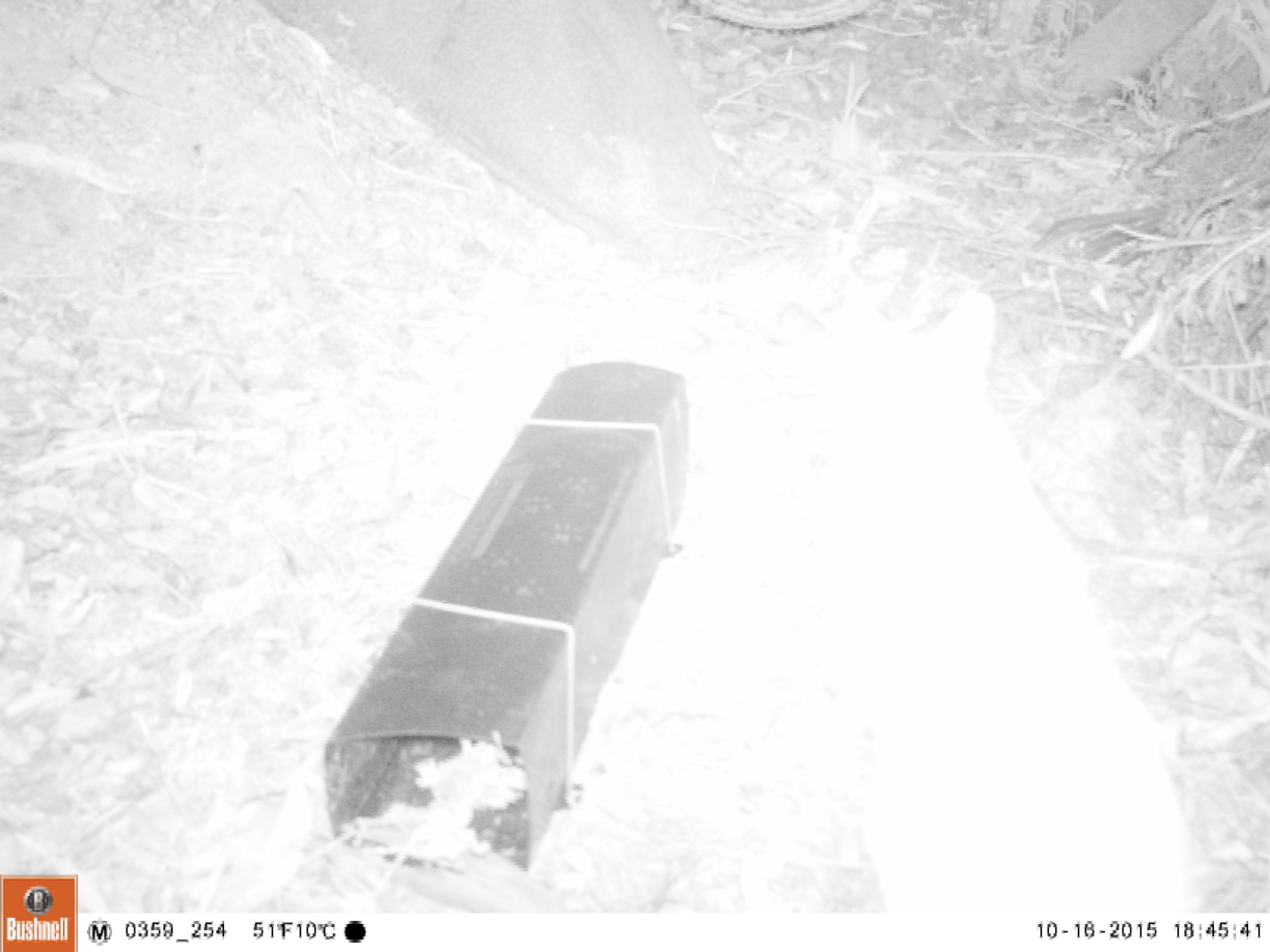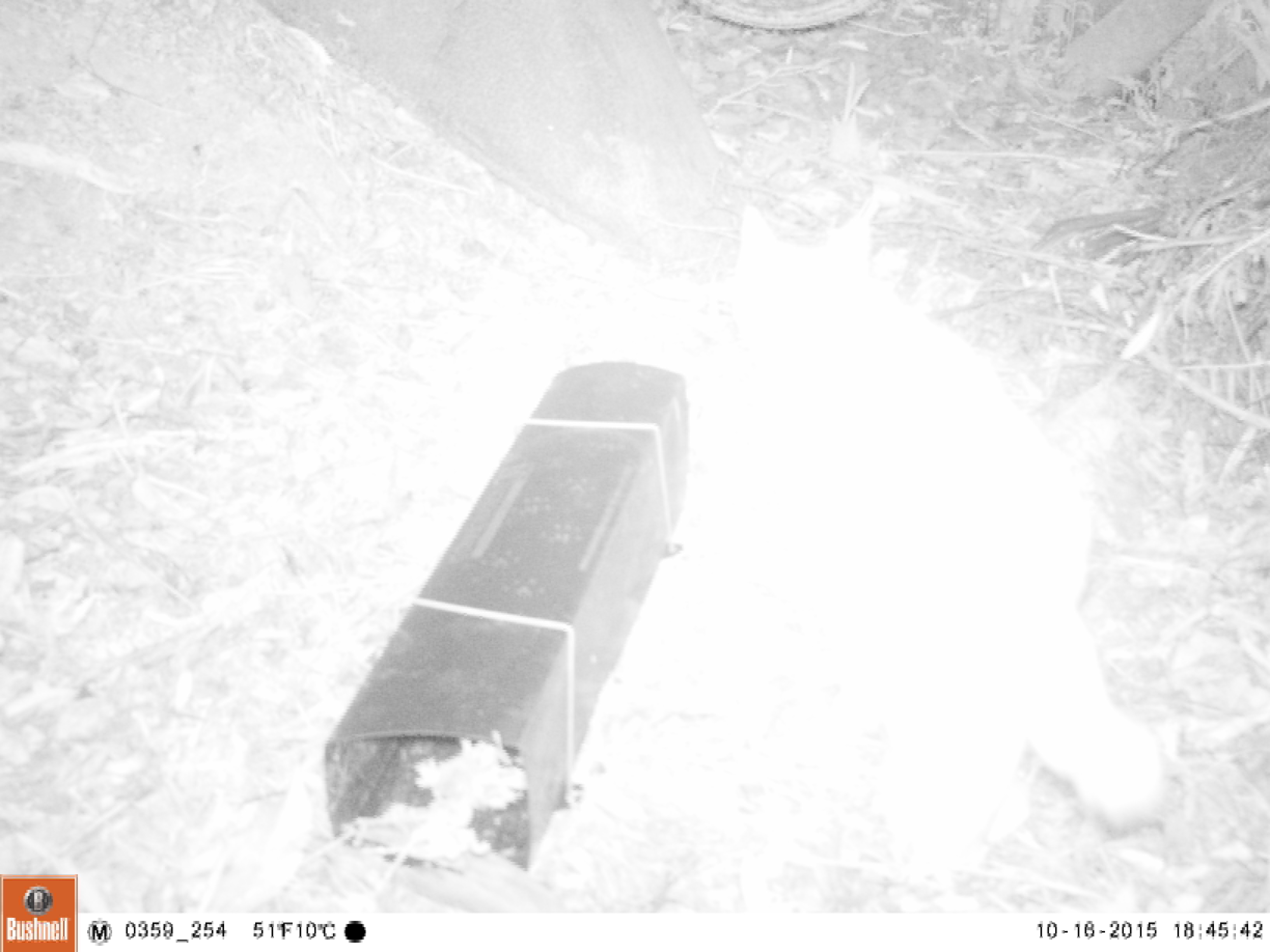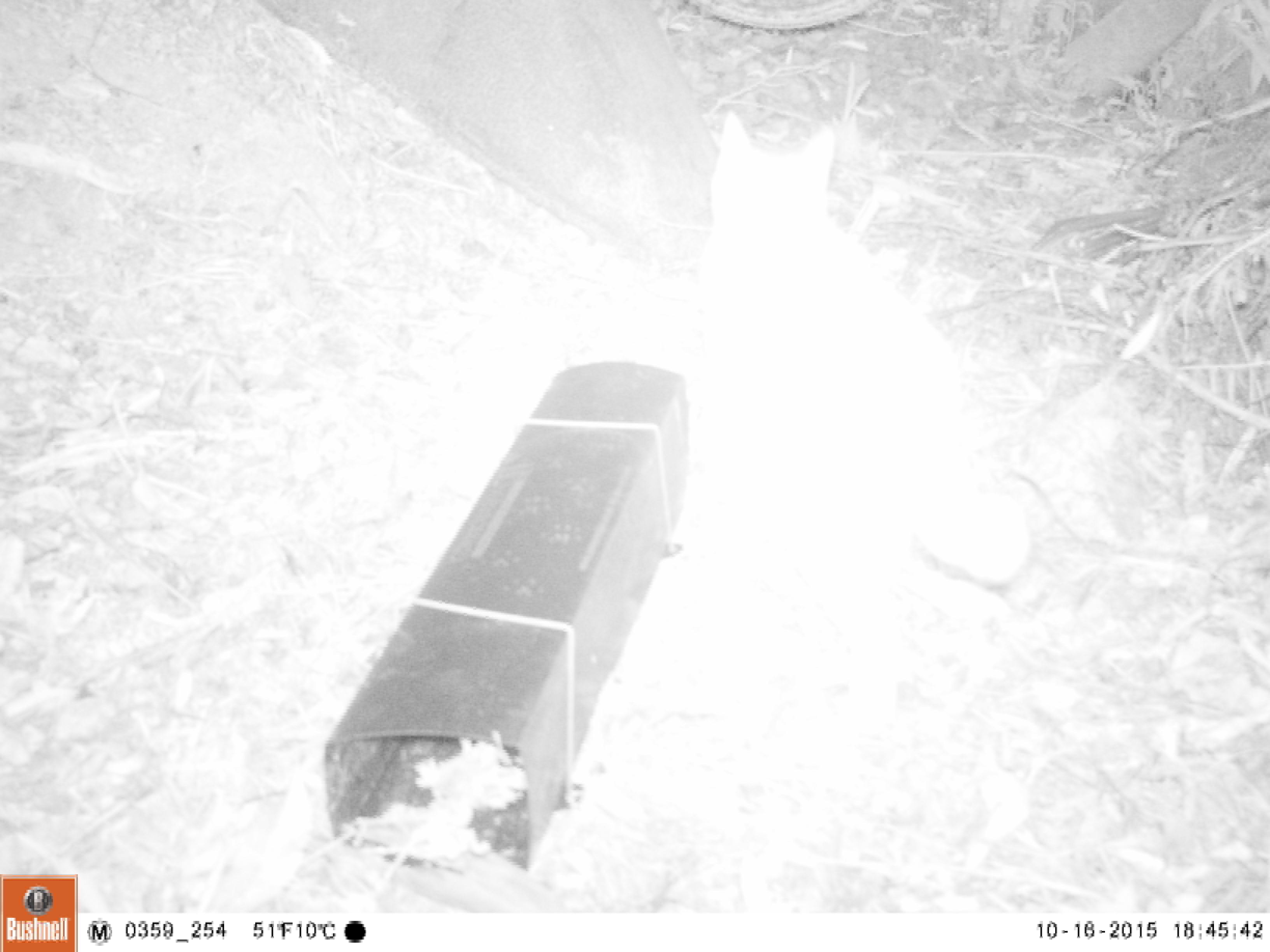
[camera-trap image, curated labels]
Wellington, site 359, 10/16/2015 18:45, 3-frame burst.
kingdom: Animalia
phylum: Chordata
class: Mammalia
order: Carnivora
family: Felidae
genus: Felis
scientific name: Felis catus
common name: cat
Cat (Felis catus).